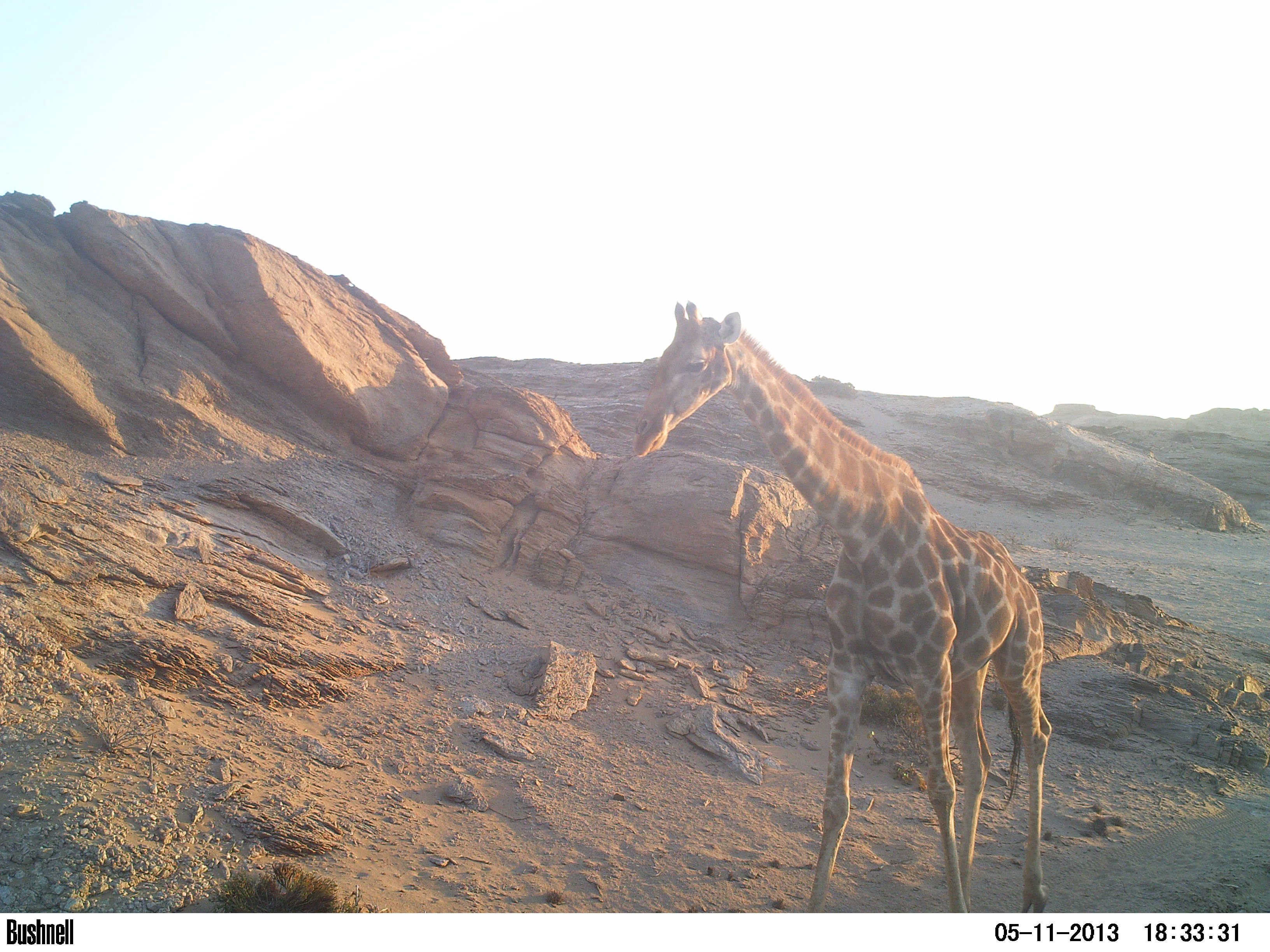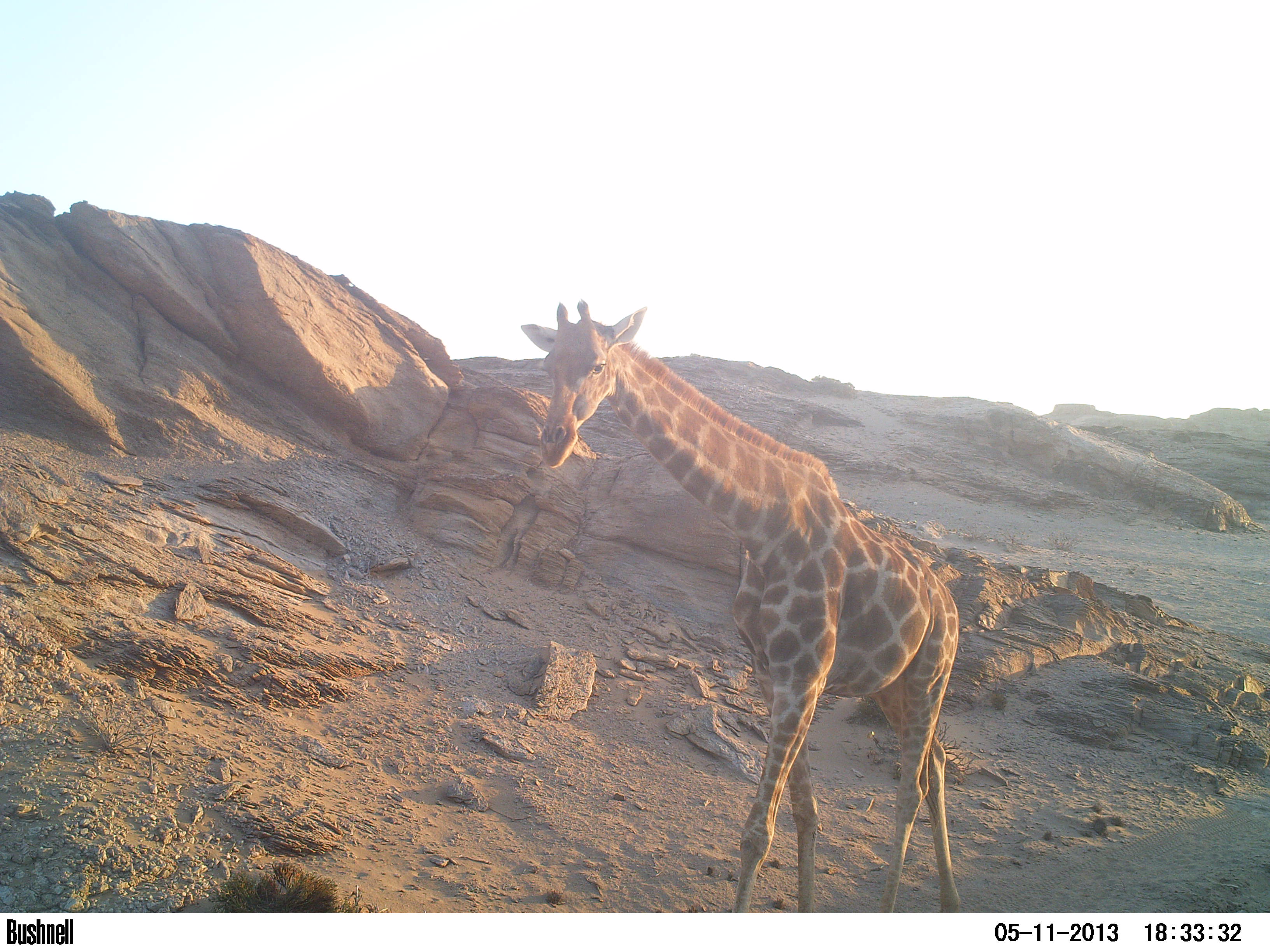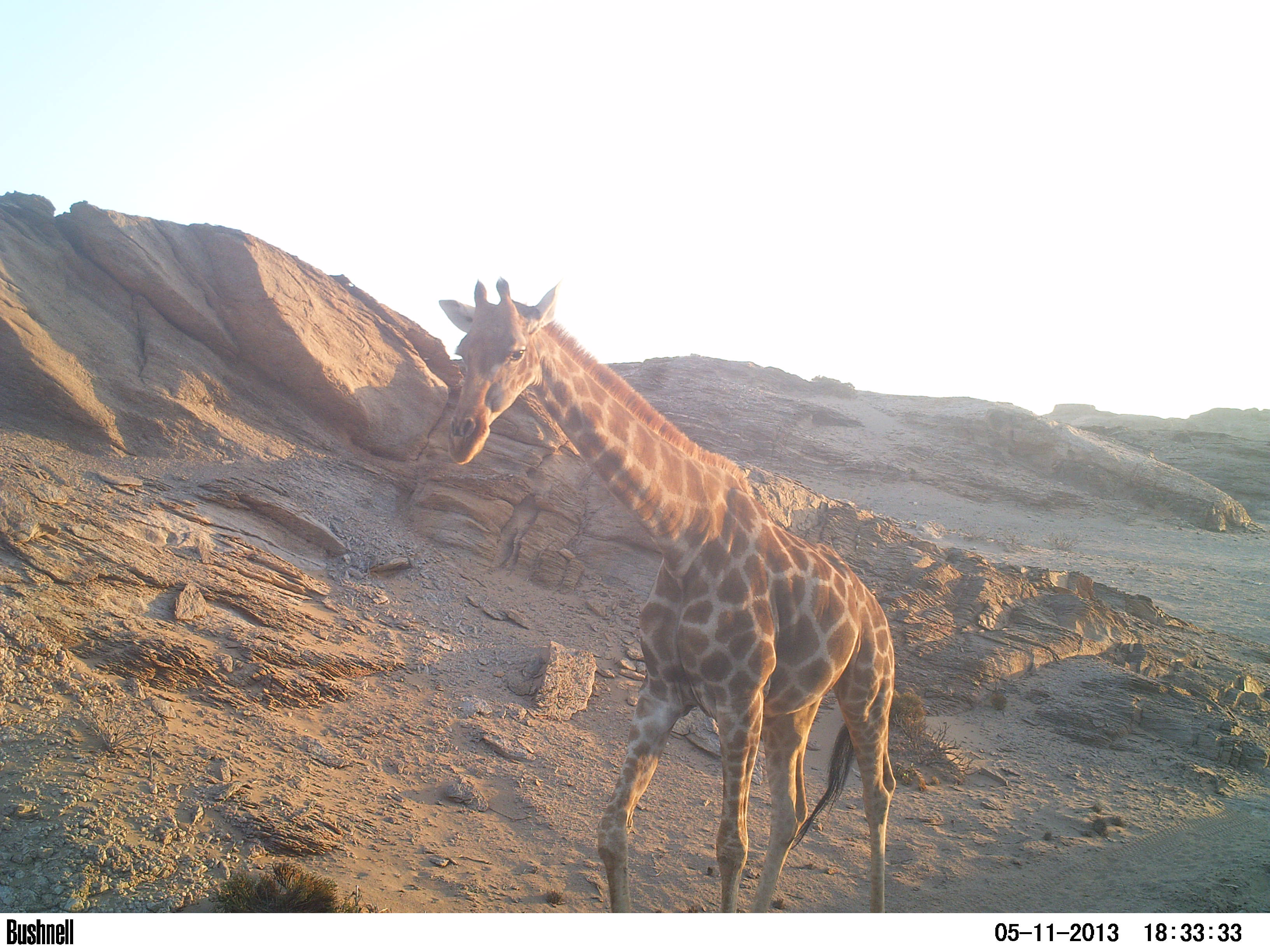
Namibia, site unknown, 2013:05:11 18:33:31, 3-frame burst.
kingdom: Animalia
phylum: Chordata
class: Mammalia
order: Artiodactyla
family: Giraffidae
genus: Giraffa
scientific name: Giraffa camelopardalis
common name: giraffe